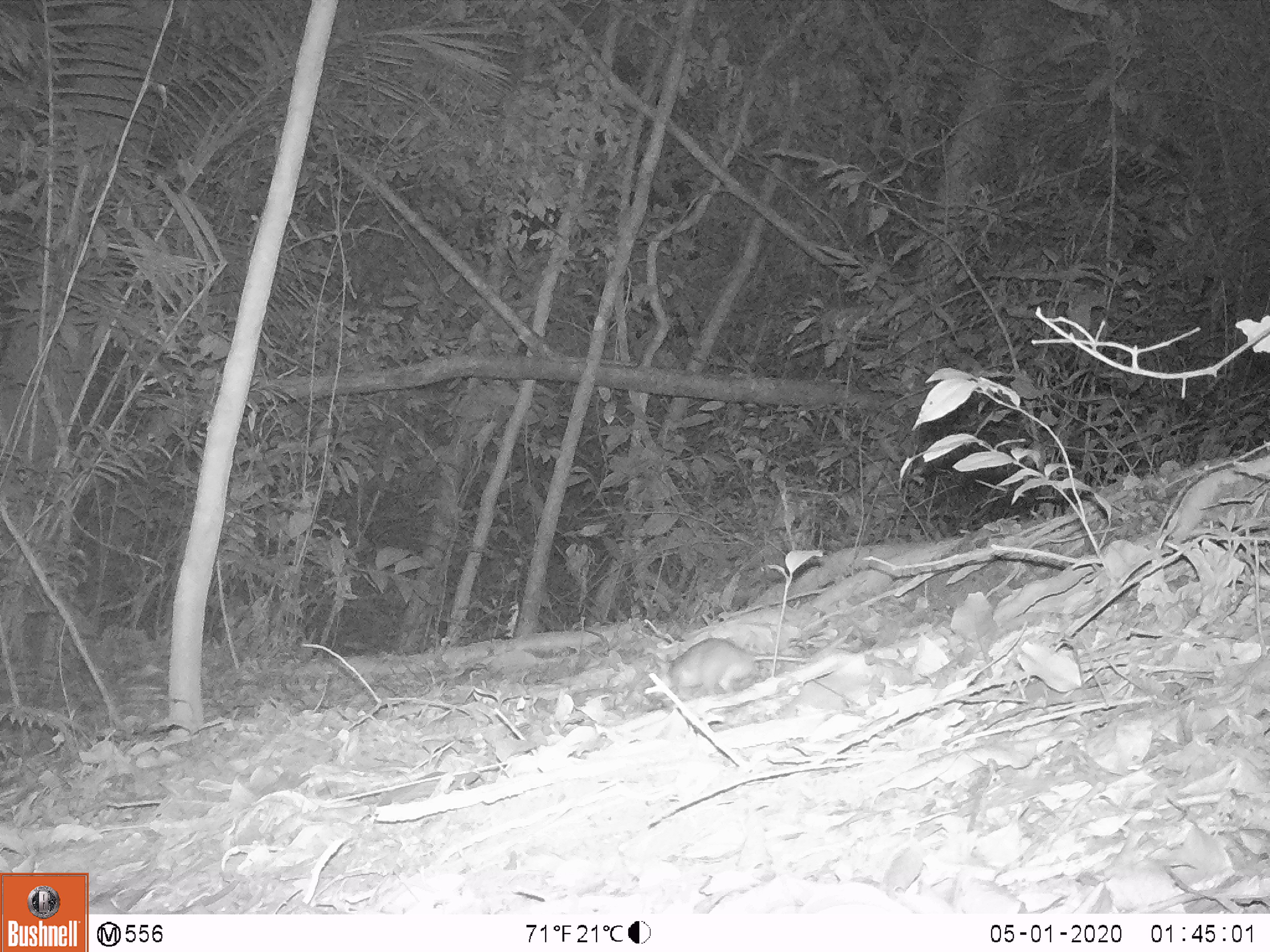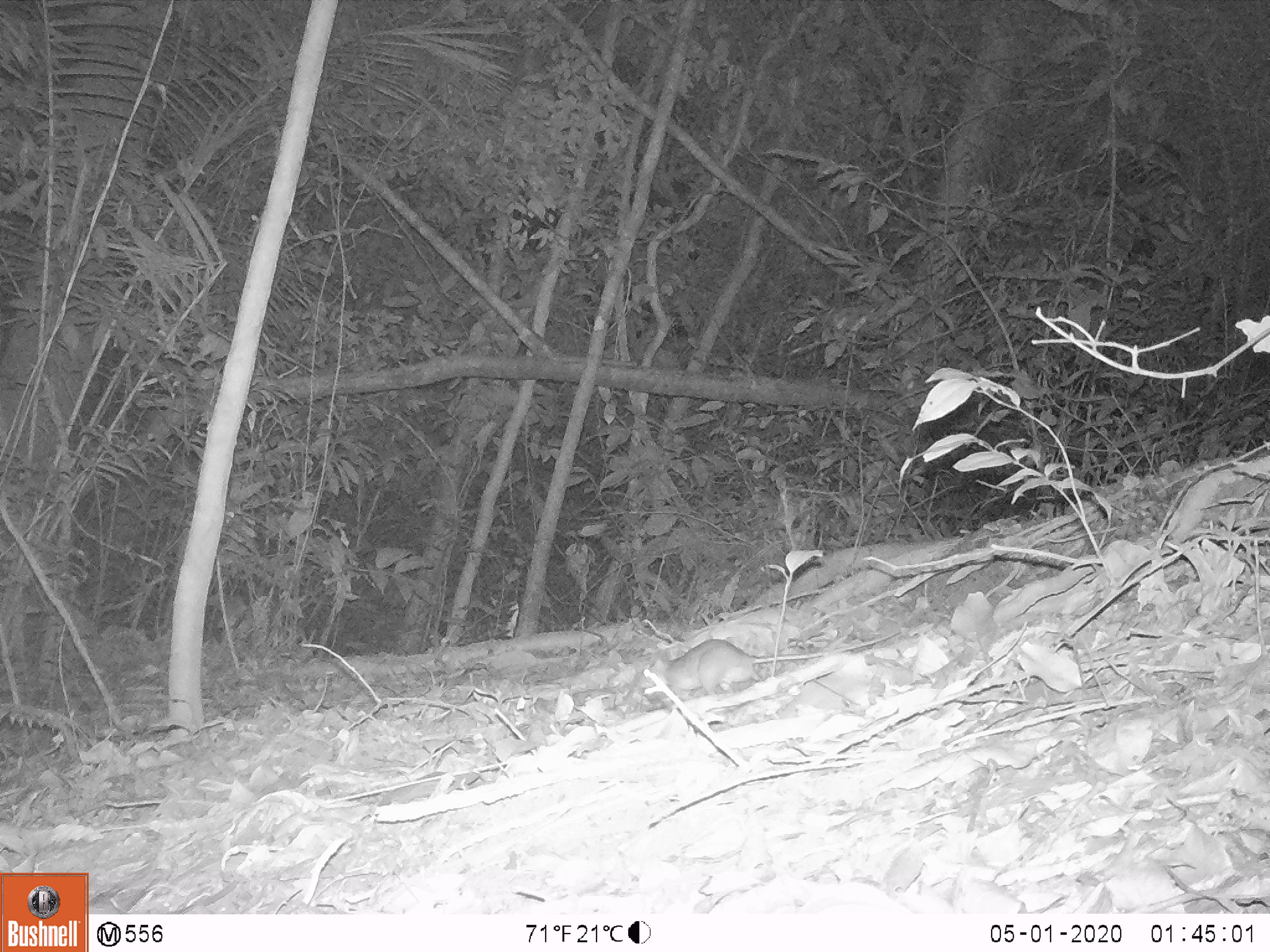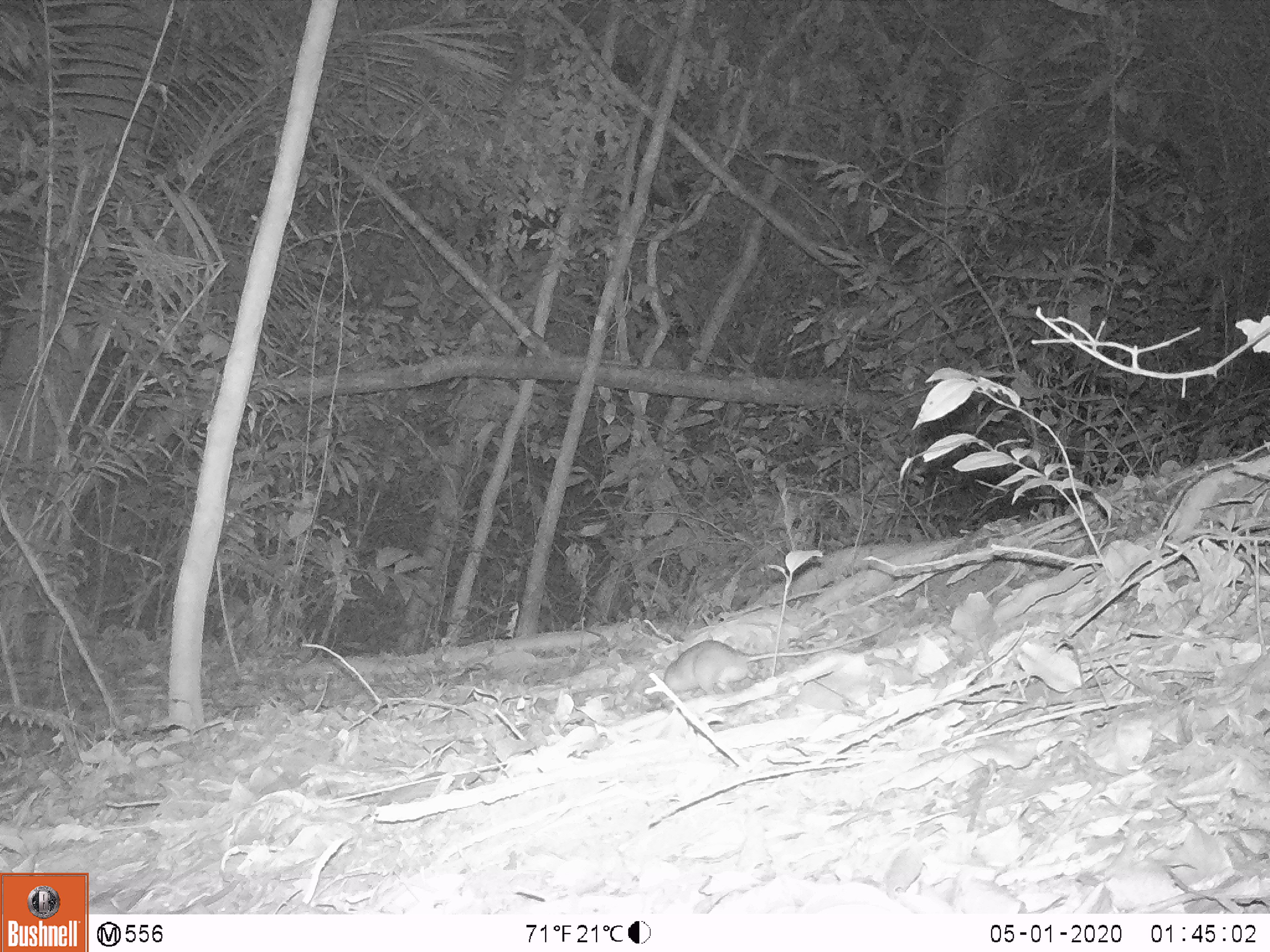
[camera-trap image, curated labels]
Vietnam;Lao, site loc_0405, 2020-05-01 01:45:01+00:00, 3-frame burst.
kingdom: Animalia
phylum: Chordata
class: Mammalia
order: Rodentia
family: Muridae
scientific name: Muridae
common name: old-world mice and rats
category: unidentified murid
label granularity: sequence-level